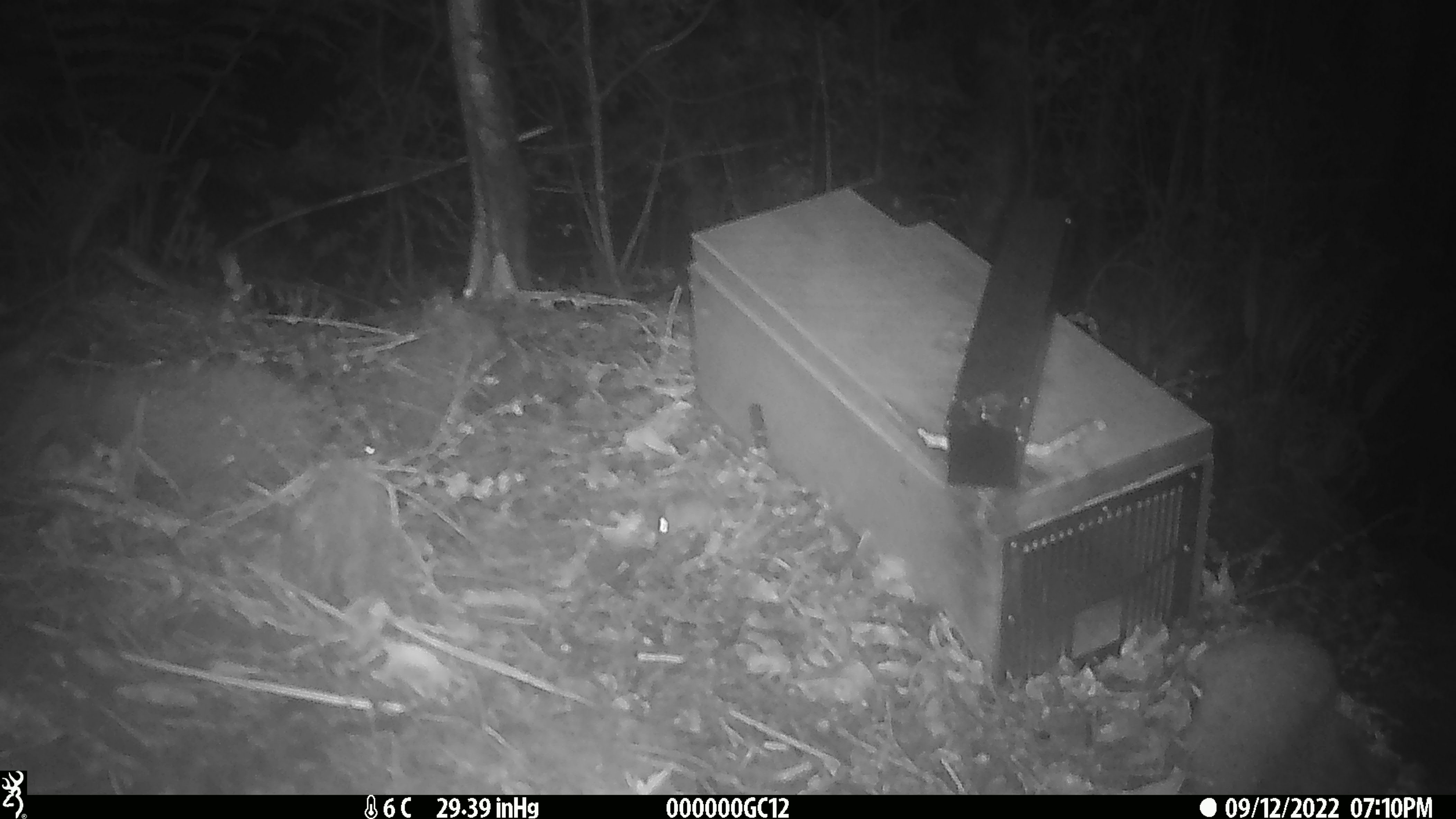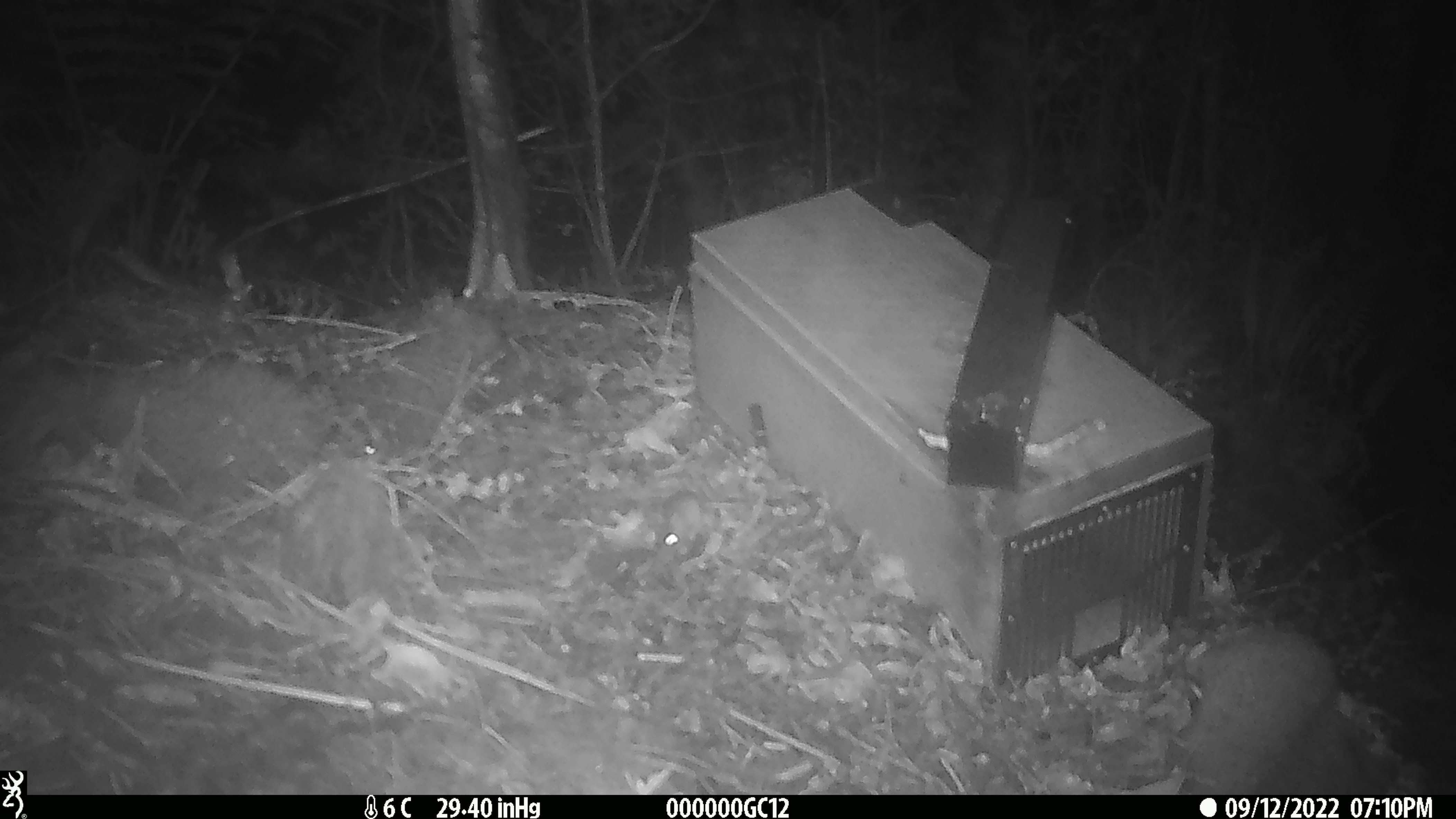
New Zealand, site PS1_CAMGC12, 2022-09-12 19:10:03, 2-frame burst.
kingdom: Animalia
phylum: Chordata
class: Mammalia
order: Rodentia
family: Muridae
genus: Mus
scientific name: Mus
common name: mouse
Mouse (Mus).